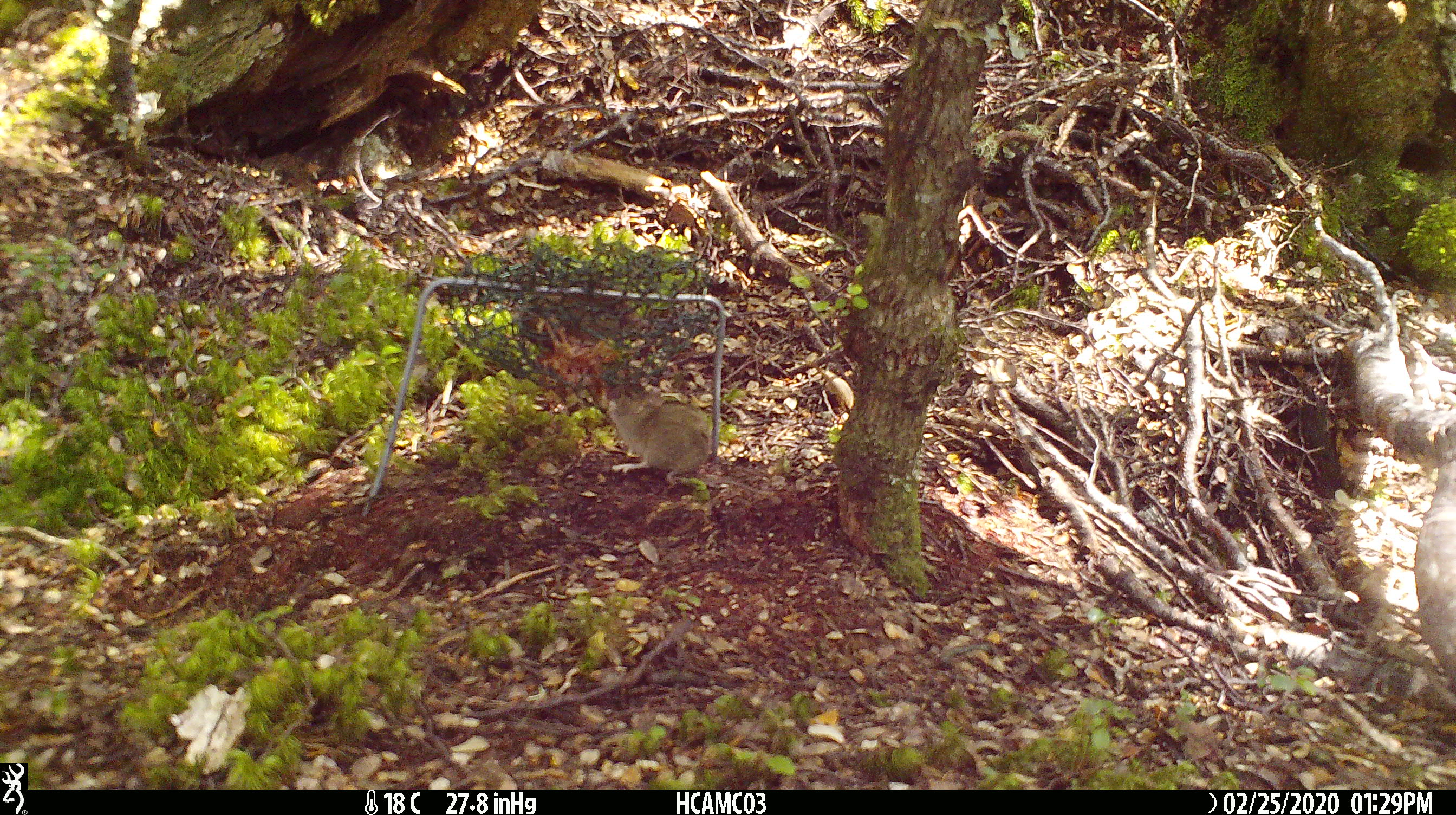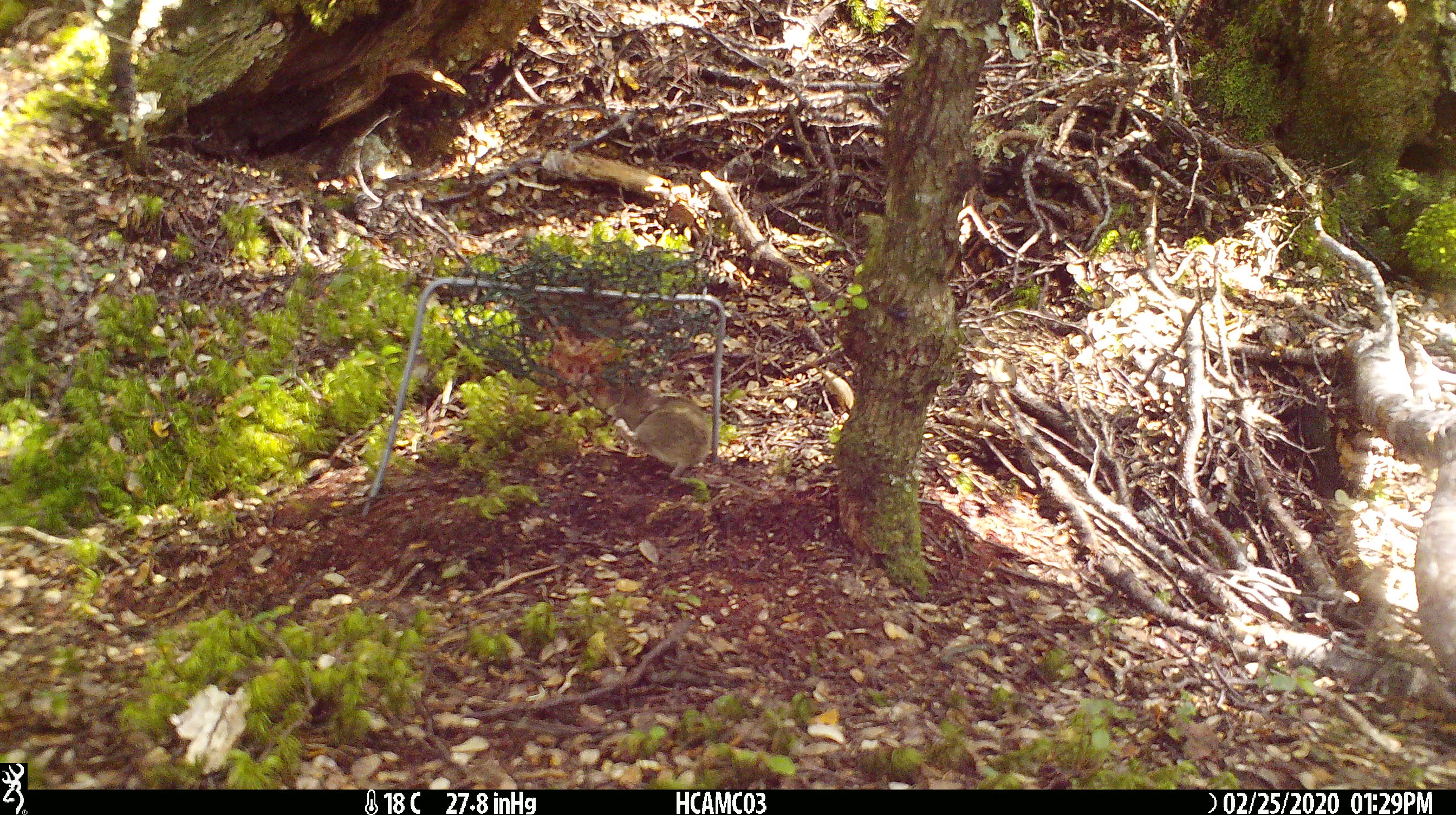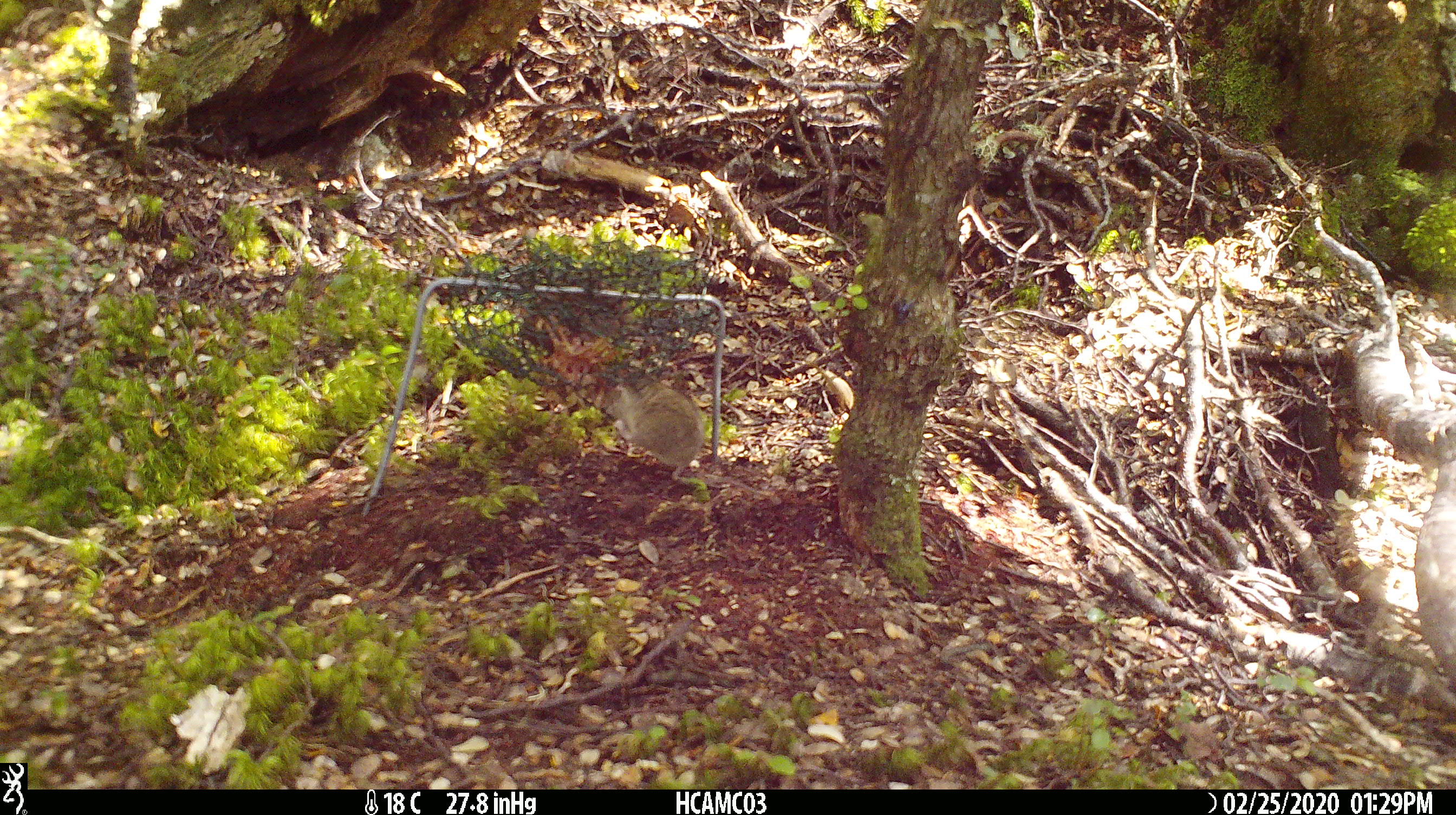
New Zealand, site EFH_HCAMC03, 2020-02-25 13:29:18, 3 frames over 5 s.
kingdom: Animalia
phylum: Chordata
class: Mammalia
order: Rodentia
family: Muridae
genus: Mus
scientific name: Mus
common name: mouse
Mouse (Mus).